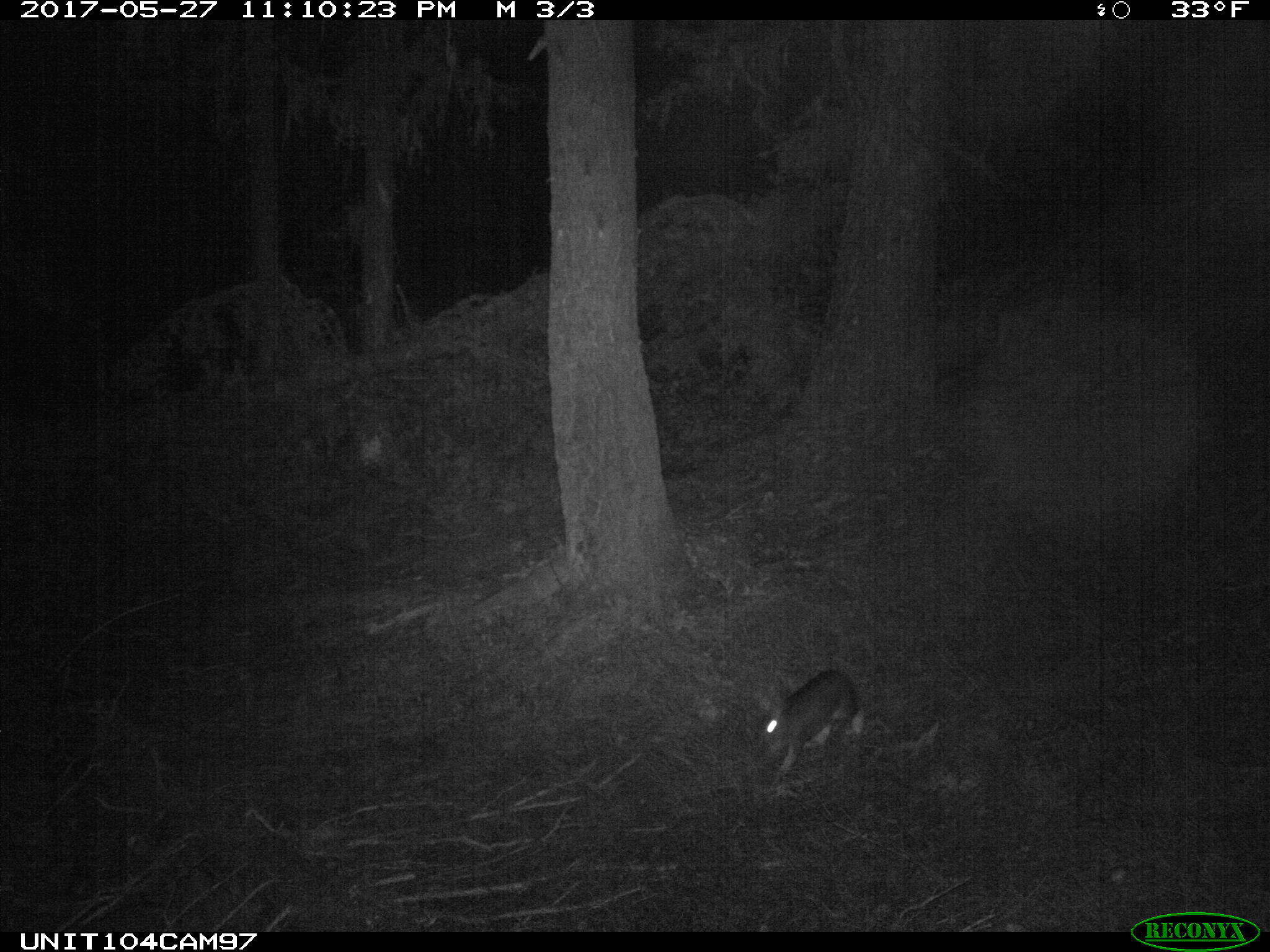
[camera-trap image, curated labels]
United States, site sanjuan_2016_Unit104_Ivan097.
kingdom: Animalia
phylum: Chordata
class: Mammalia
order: Lagomorpha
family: Leporidae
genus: Lepus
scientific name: Lepus americanus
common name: snowshoe hare